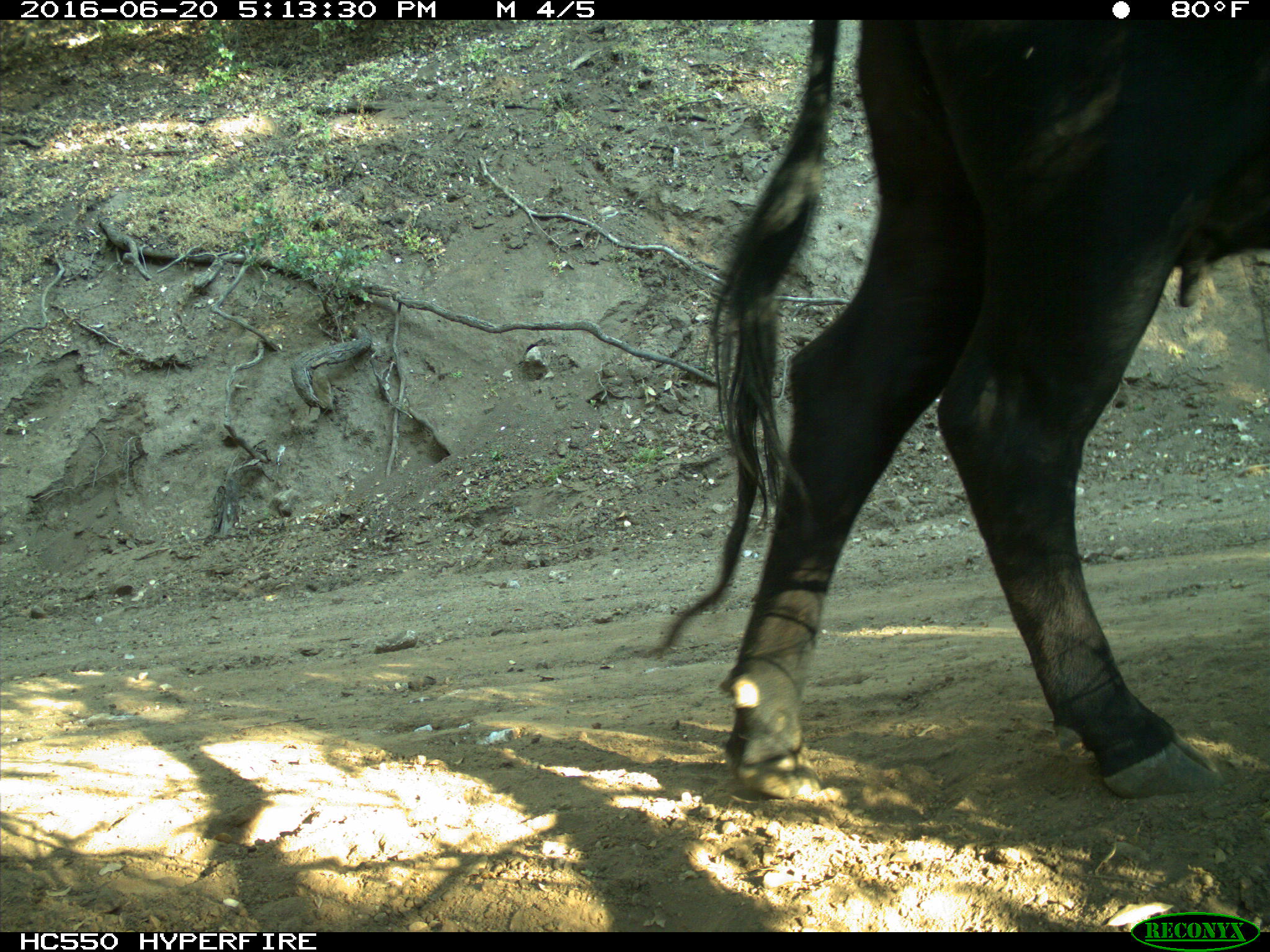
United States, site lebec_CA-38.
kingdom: Animalia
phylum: Chordata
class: Mammalia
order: Artiodactyla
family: Bovidae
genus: Bos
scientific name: Bos taurus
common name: domestic cow